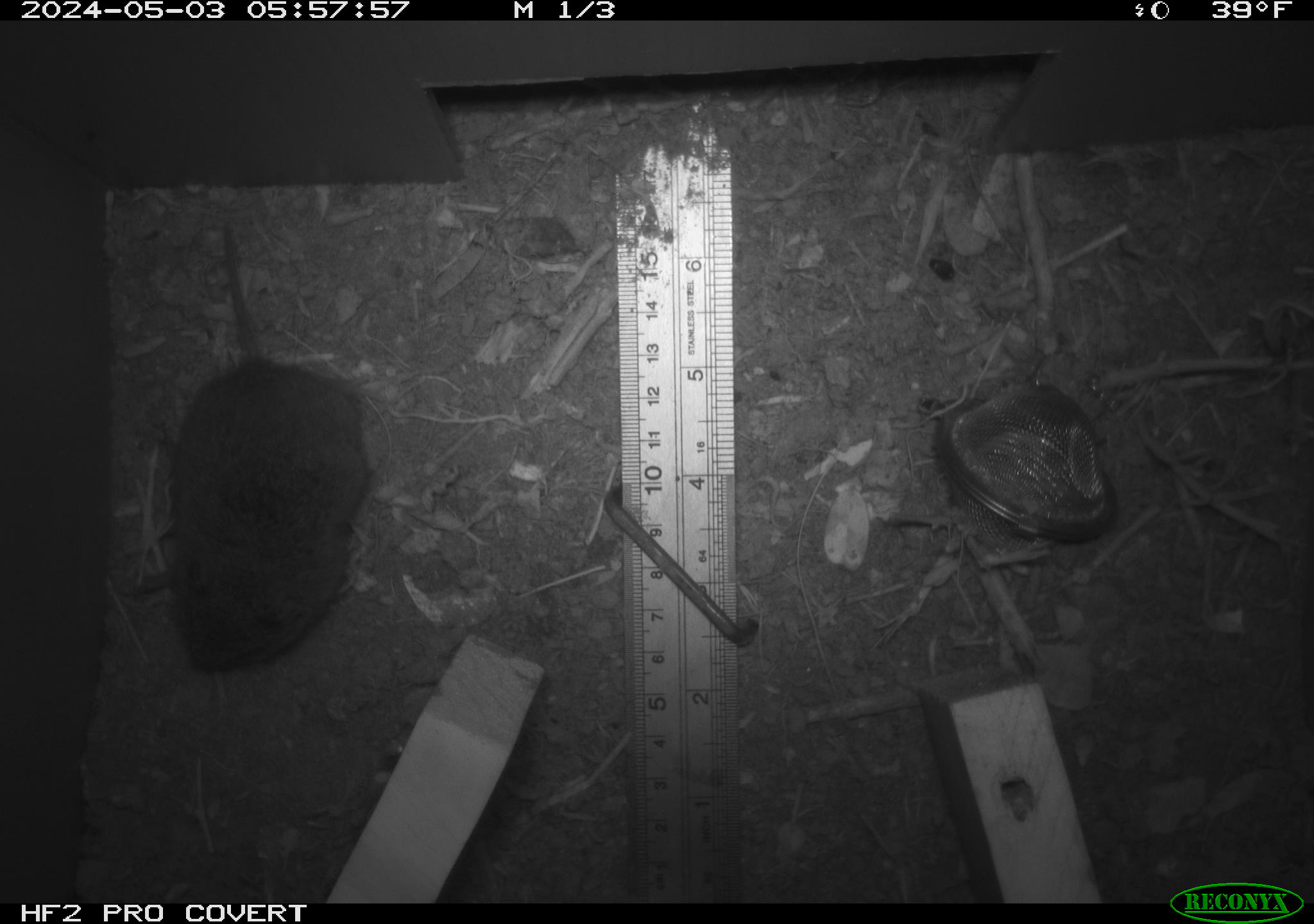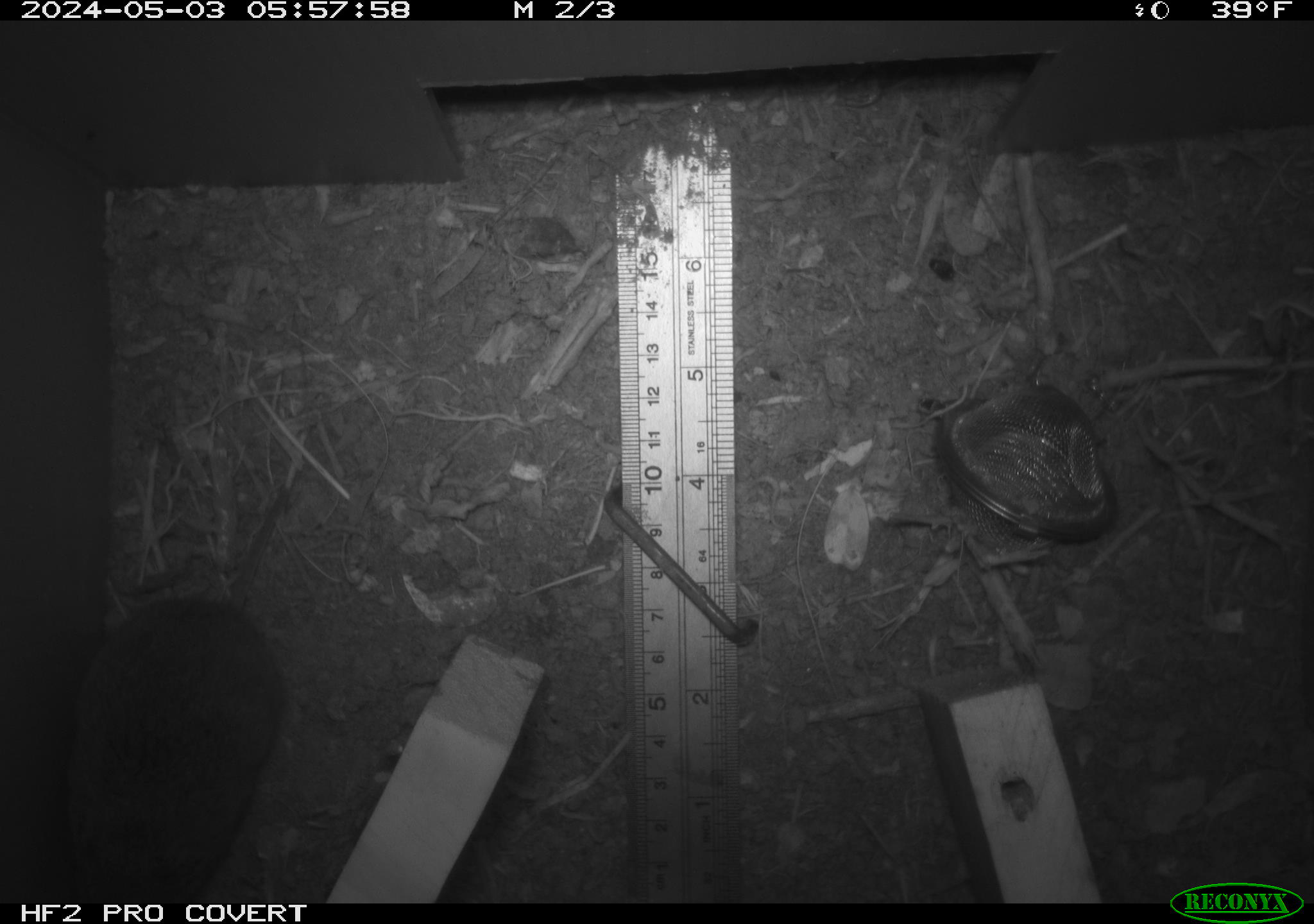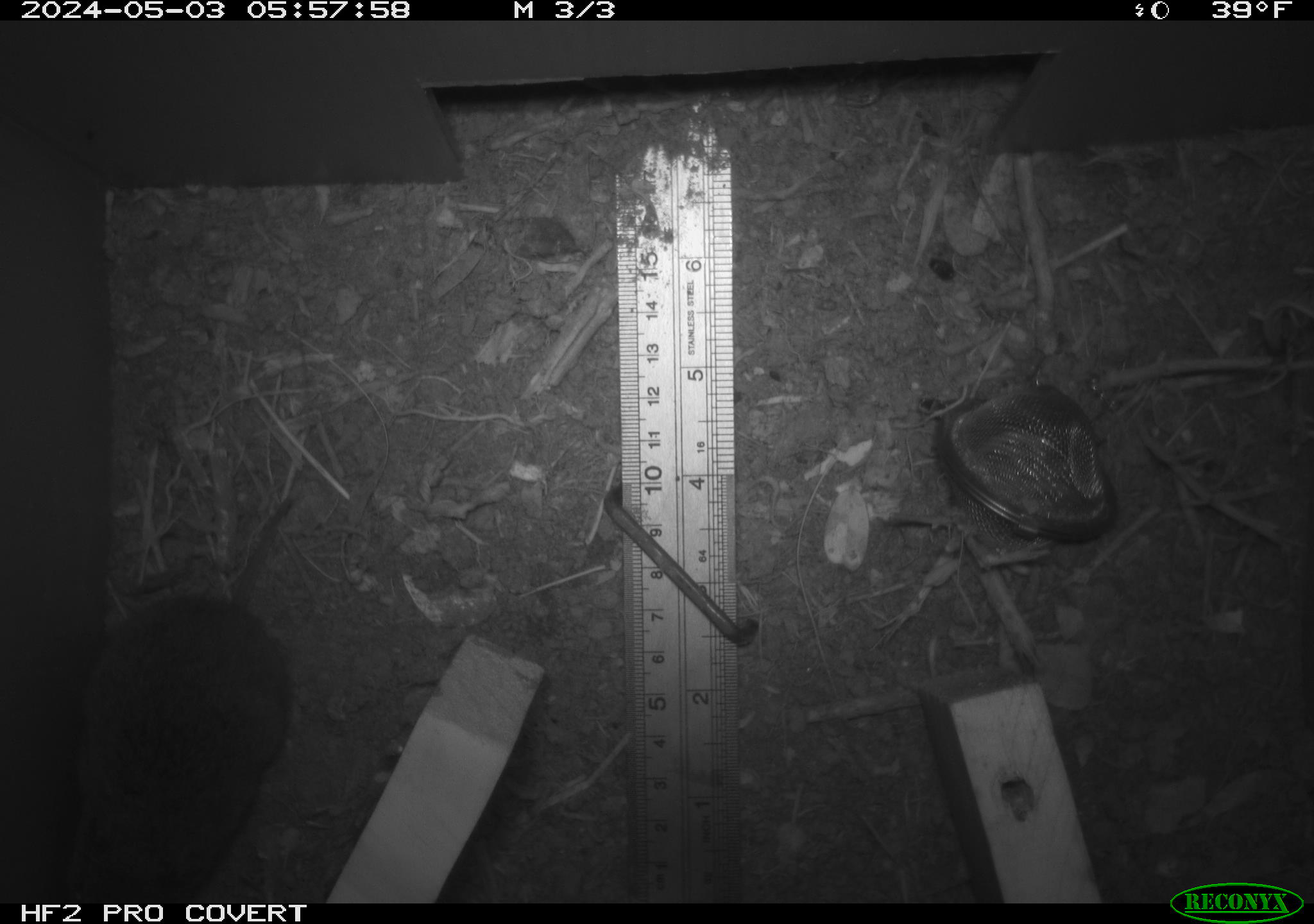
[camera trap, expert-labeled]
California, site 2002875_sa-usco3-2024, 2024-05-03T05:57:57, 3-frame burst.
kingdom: Animalia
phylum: Chordata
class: Mammalia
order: Rodentia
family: Cricetidae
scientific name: Arvicolinae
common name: voles, lemmings, and muskrats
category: arvicolinae subfamily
Arvicolinae subfamily (voles, lemmings, and muskrats) (Arvicolinae).